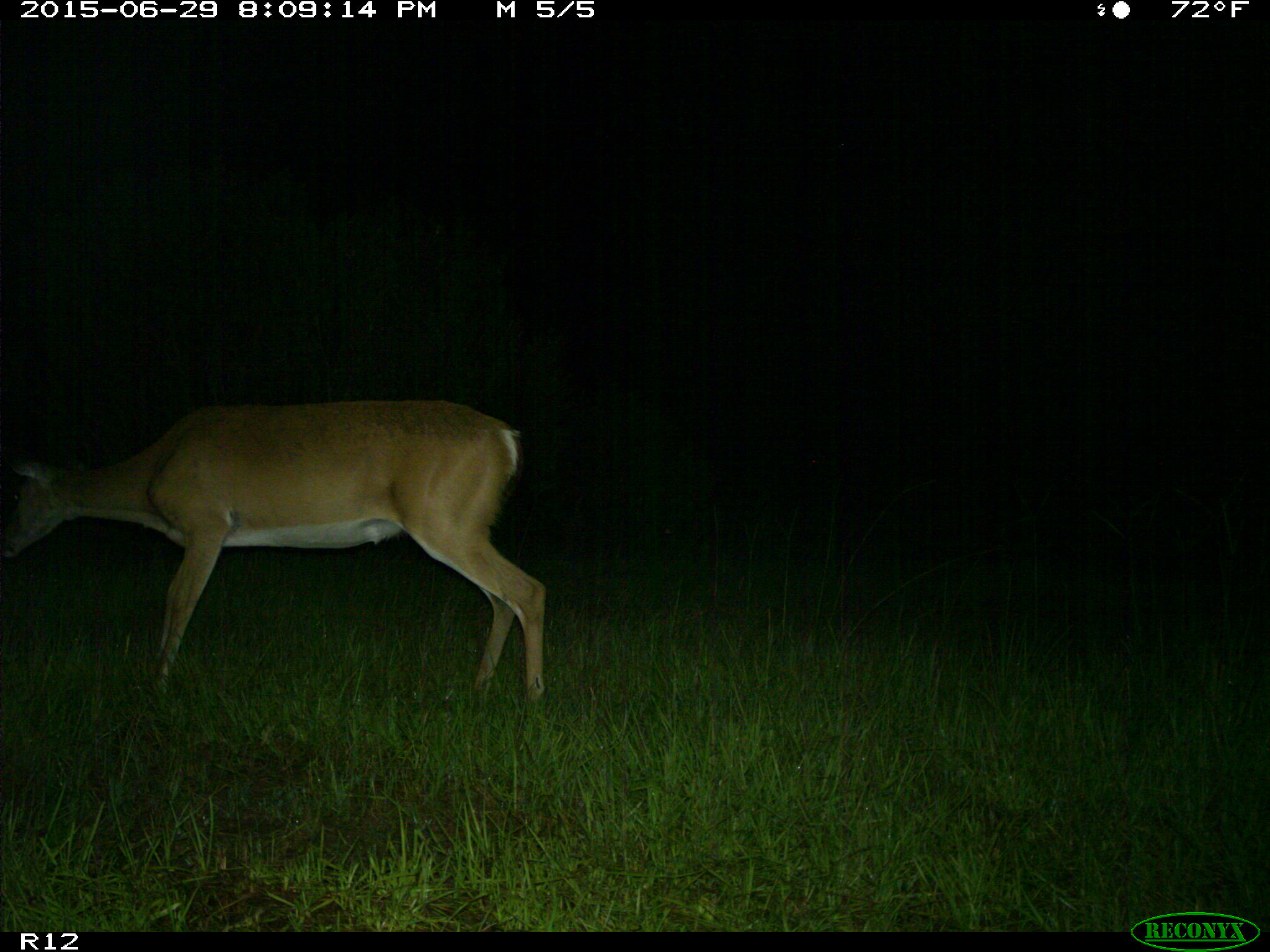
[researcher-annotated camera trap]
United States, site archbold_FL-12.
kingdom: Animalia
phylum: Chordata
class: Mammalia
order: Artiodactyla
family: Cervidae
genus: Odocoileus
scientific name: Odocoileus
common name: deer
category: unidentified deer